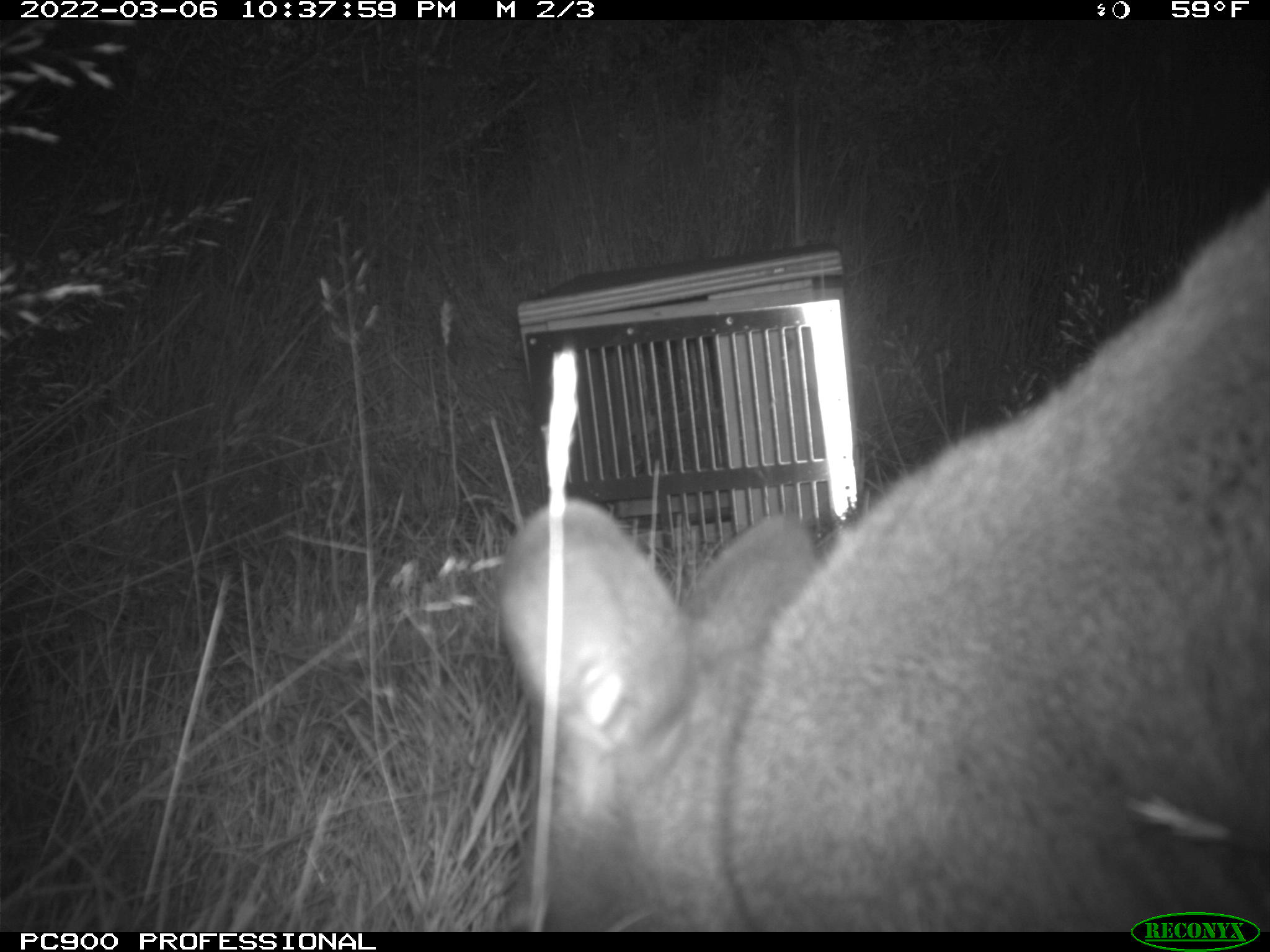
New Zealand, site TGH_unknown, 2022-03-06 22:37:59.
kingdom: Animalia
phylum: Chordata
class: Mammalia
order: Diprotodontia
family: Macropodidae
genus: Notamacropus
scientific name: Notamacropus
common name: wallaby